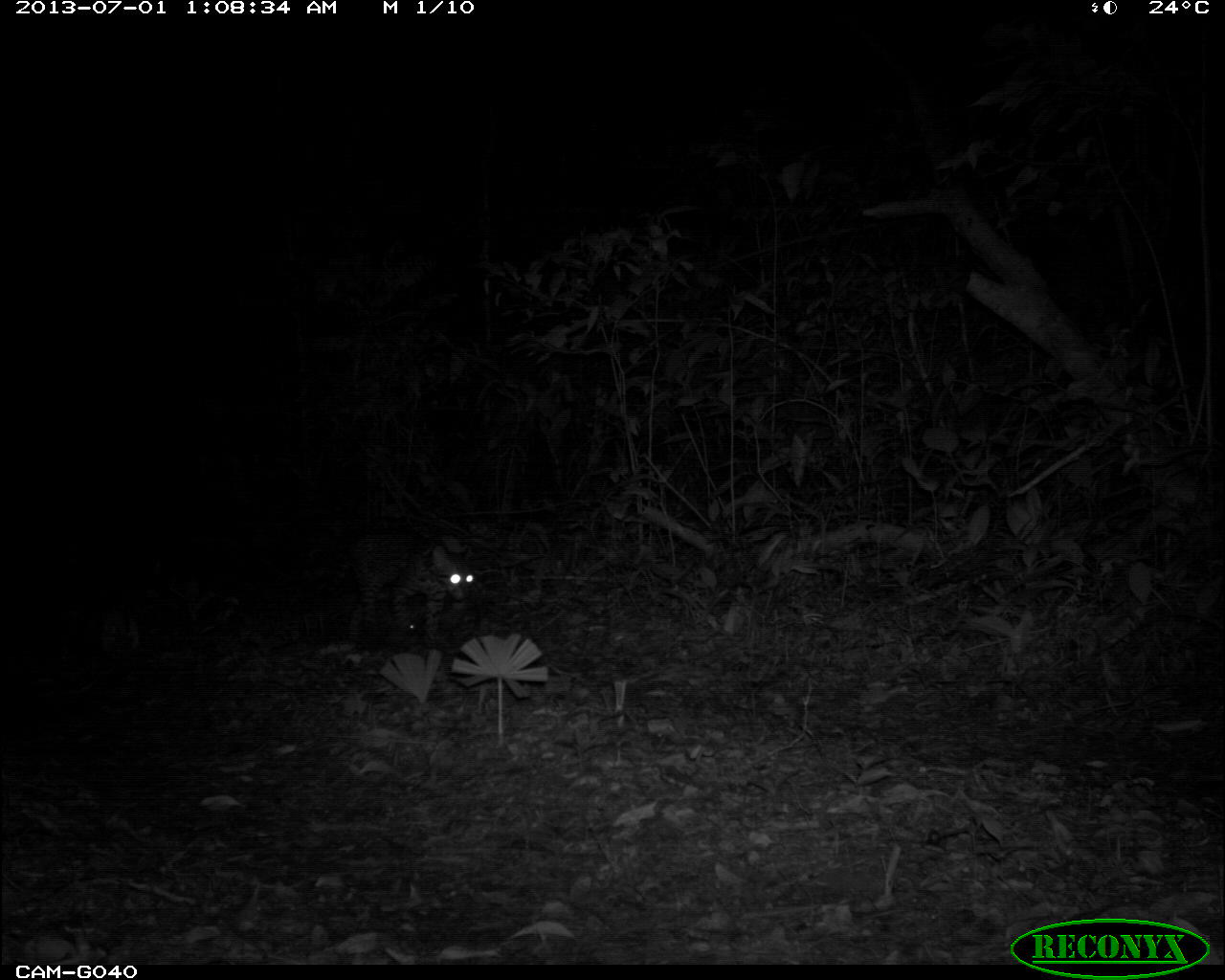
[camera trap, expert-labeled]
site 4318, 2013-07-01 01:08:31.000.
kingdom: Animalia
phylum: Chordata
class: Mammalia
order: Carnivora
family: Felidae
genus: Leopardus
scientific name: Leopardus pardalis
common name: ocelot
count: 1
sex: female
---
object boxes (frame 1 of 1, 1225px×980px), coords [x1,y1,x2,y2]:
leopardus pardalis: [328,530,476,647]